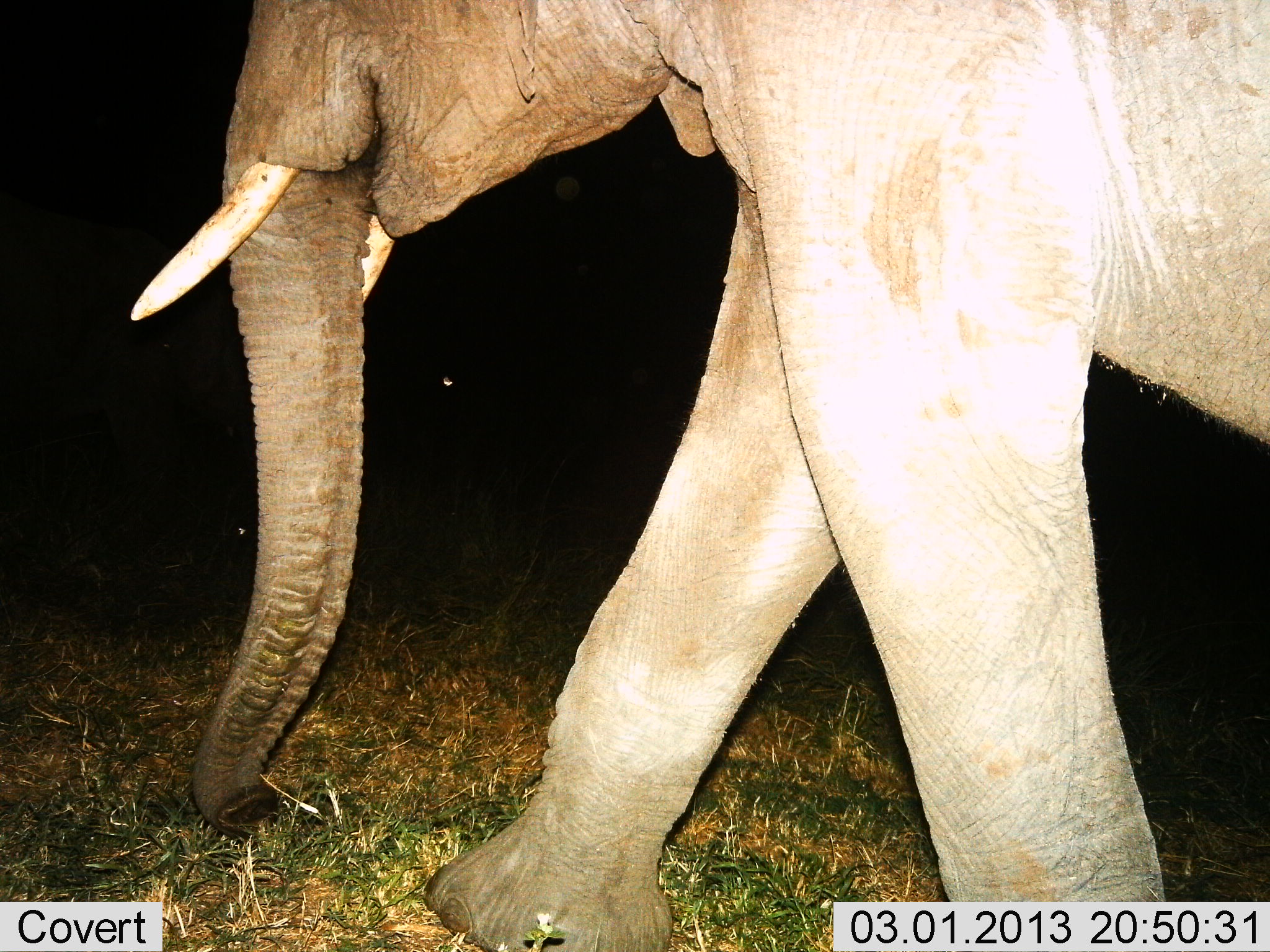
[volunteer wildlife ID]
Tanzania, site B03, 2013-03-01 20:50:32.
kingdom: Animalia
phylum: Chordata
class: Mammalia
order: Proboscidea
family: Elephantidae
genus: Loxodonta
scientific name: Loxodonta africana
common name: african bush elephant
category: elephant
Elephant (african bush elephant) (Loxodonta africana), count 1. Behavior (volunteer vote fractions): standing 5%, resting 5%, moving 95%, interacting 0%. Young present (vote fraction): 0%. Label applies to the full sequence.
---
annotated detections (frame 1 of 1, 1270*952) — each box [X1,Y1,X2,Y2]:
animal: [124,0,1270,950]